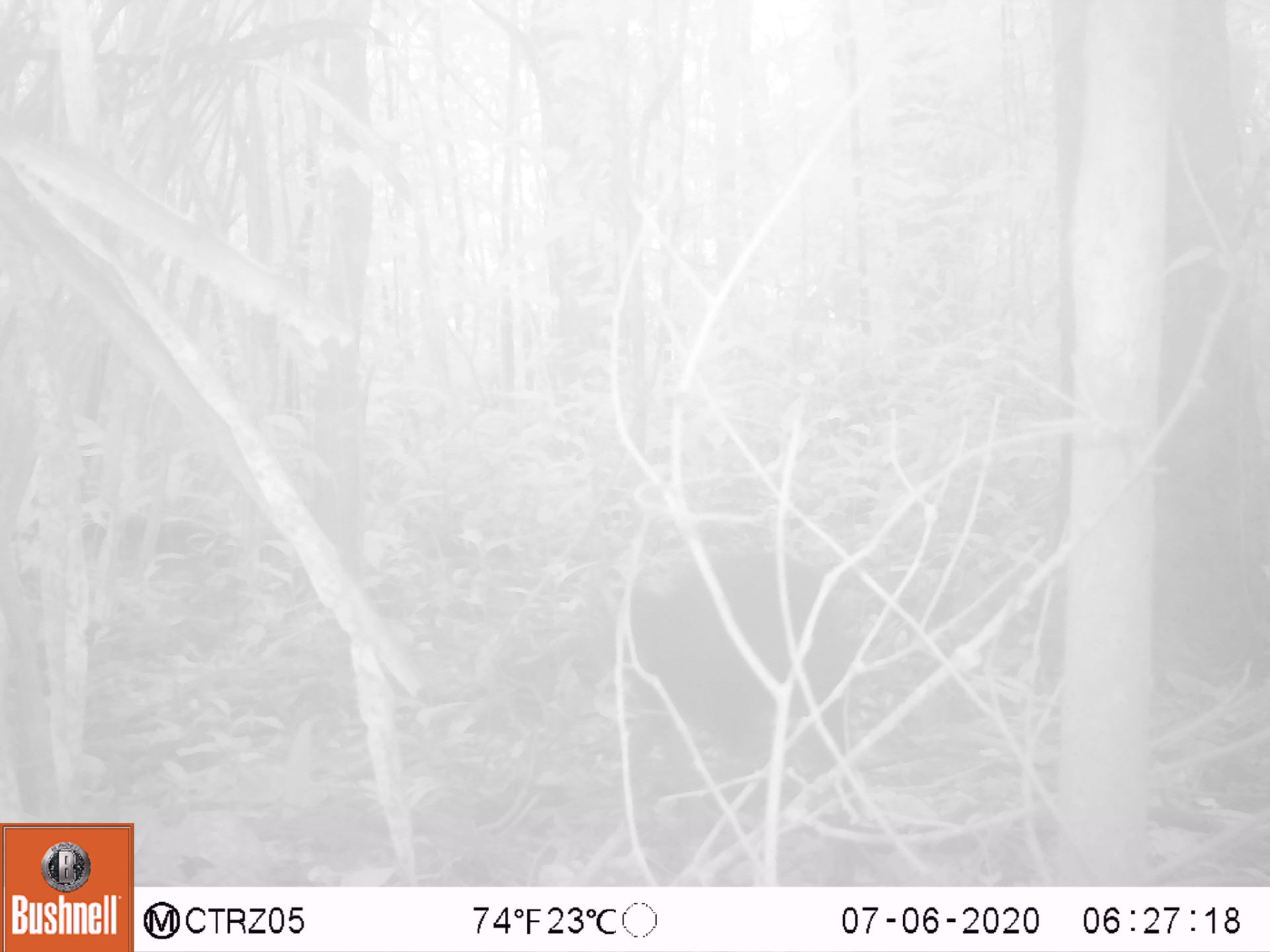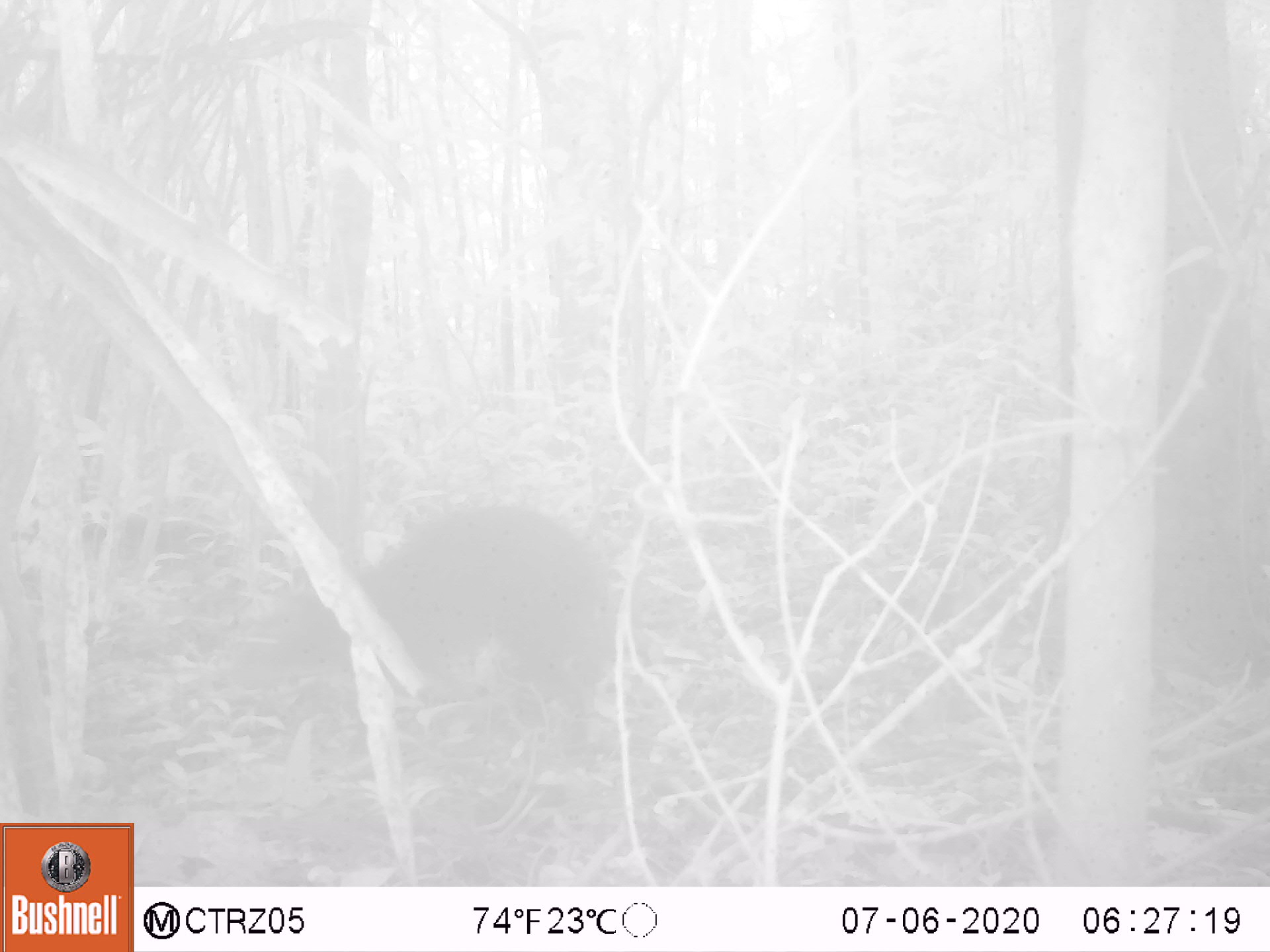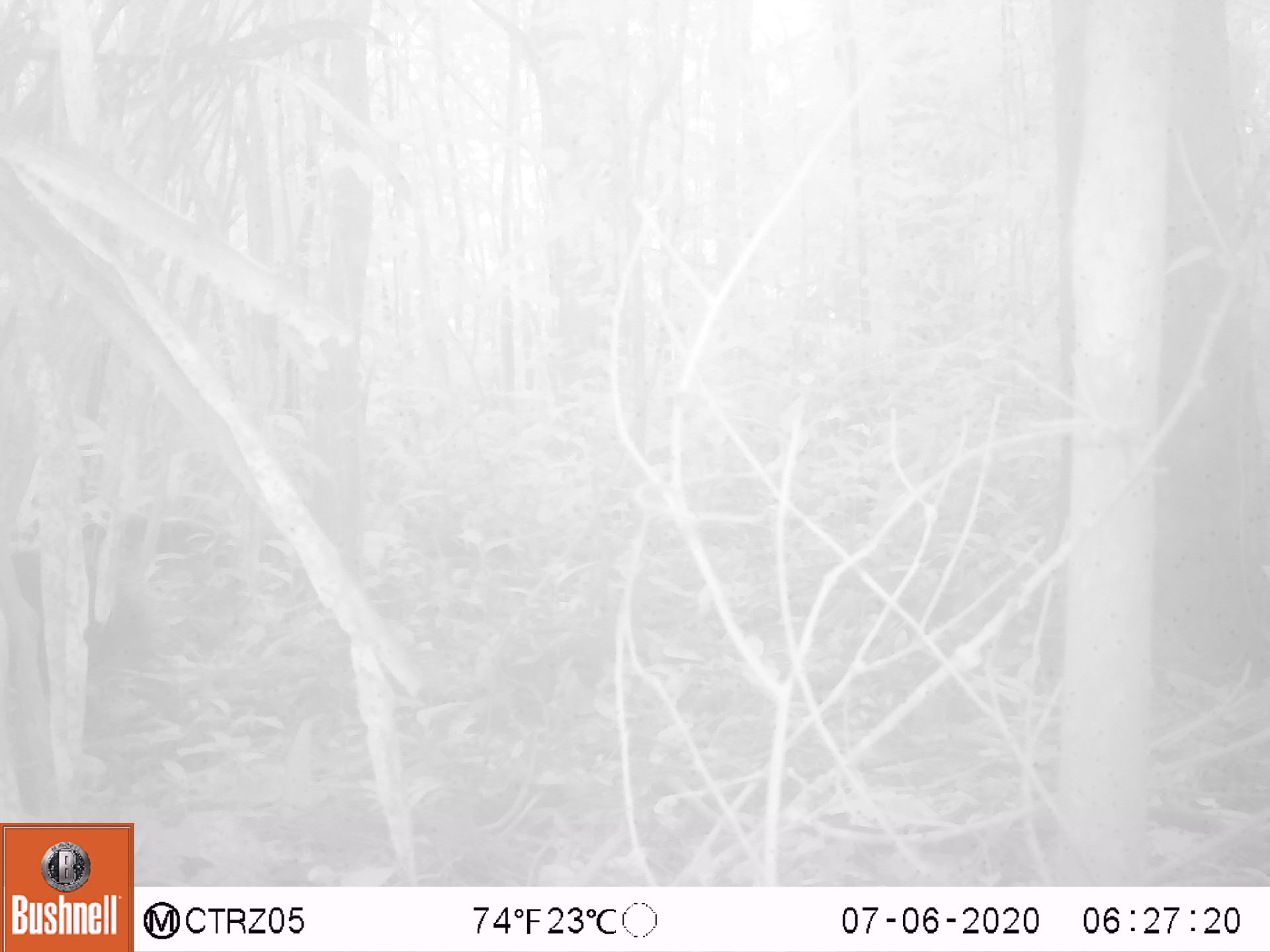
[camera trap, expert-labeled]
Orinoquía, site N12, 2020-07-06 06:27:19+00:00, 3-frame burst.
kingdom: Animalia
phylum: Chordata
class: Aves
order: Galliformes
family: Cracidae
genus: Mitu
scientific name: Mitu salvini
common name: salvin's currasow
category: salvins curassow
Salvins curassow (salvin's currasow) (Mitu salvini).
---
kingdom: Animalia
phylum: Chordata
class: Mammalia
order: Rodentia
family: Dasyproctidae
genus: Dasyprocta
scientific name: Dasyprocta fuliginosa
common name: black agouti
Black agouti (Dasyprocta fuliginosa).